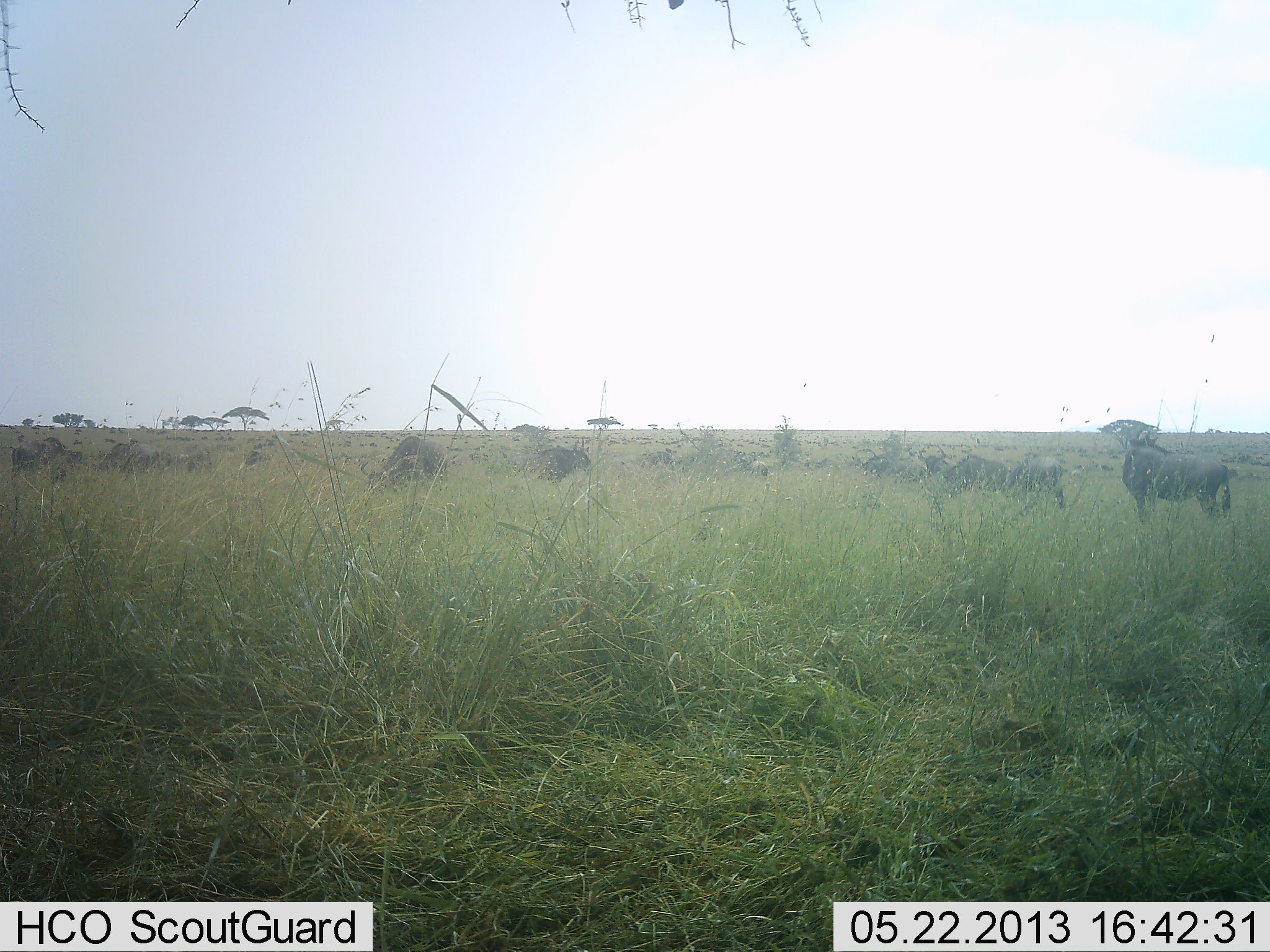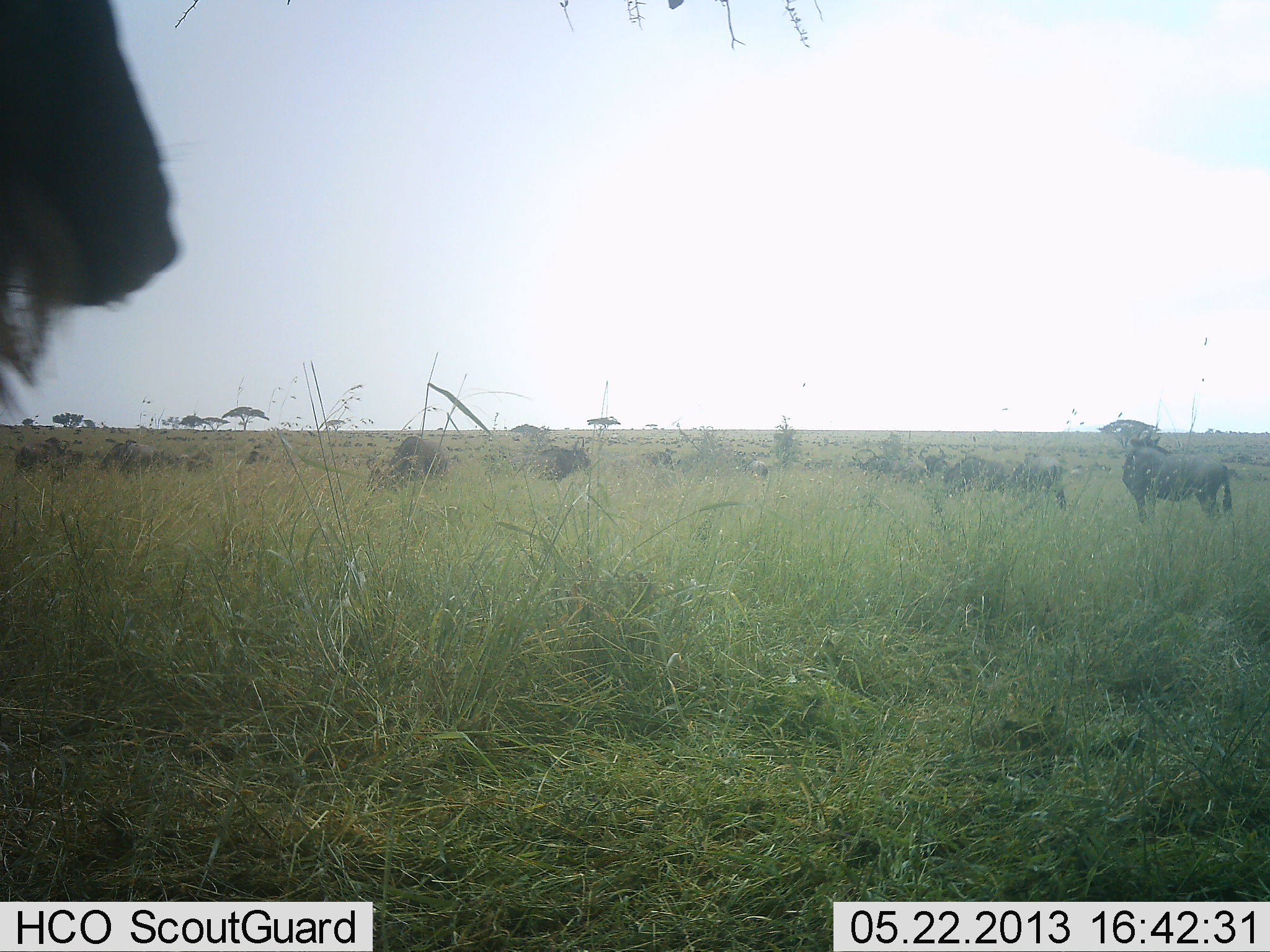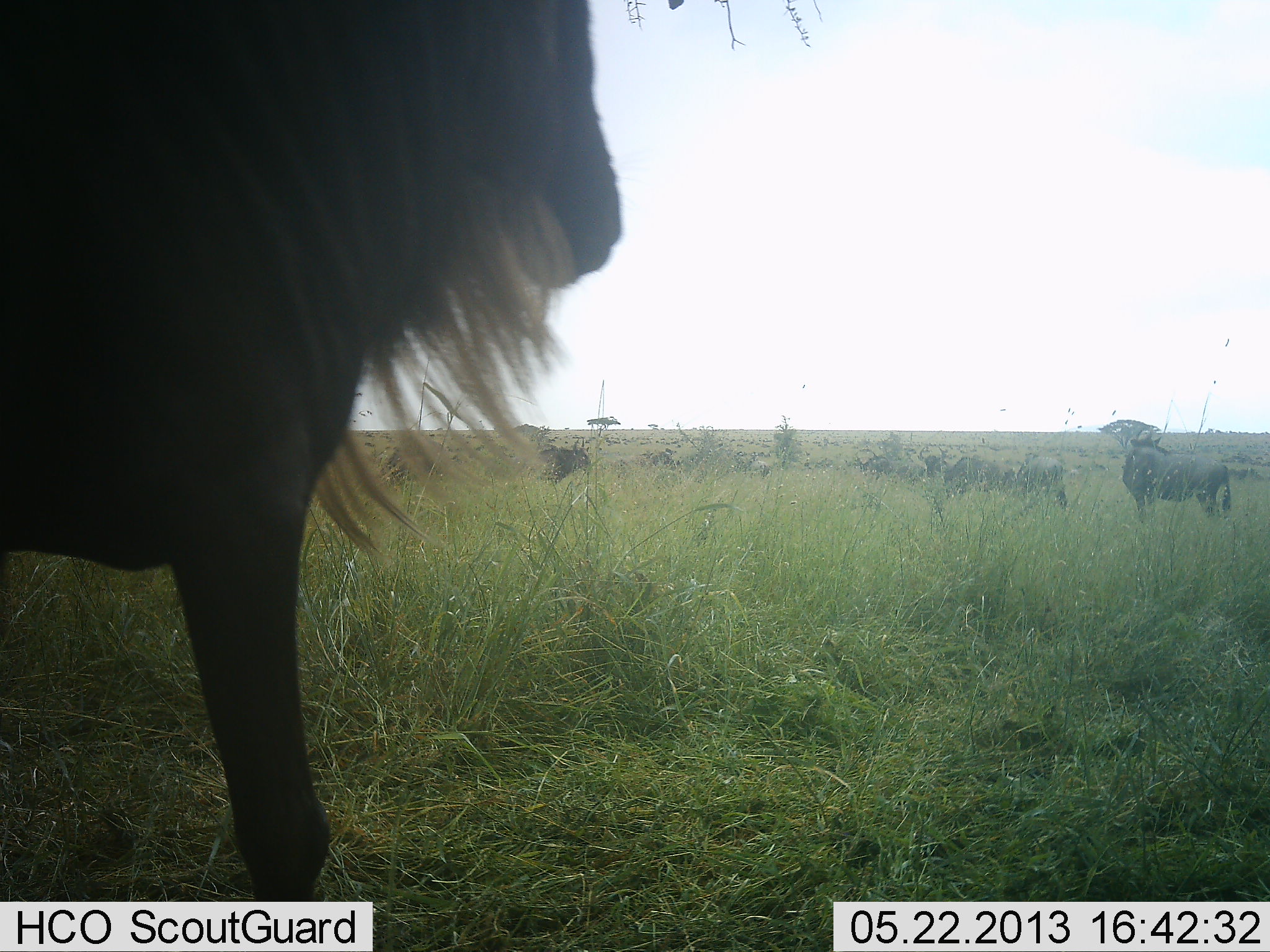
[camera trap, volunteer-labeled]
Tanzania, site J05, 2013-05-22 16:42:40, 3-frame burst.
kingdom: Animalia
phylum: Chordata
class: Mammalia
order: Artiodactyla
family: Bovidae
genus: Connochaetes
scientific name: Connochaetes taurinus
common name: blue wildebeest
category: wildebeest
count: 11-50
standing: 90%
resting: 0%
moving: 70%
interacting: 0%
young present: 0%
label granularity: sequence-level